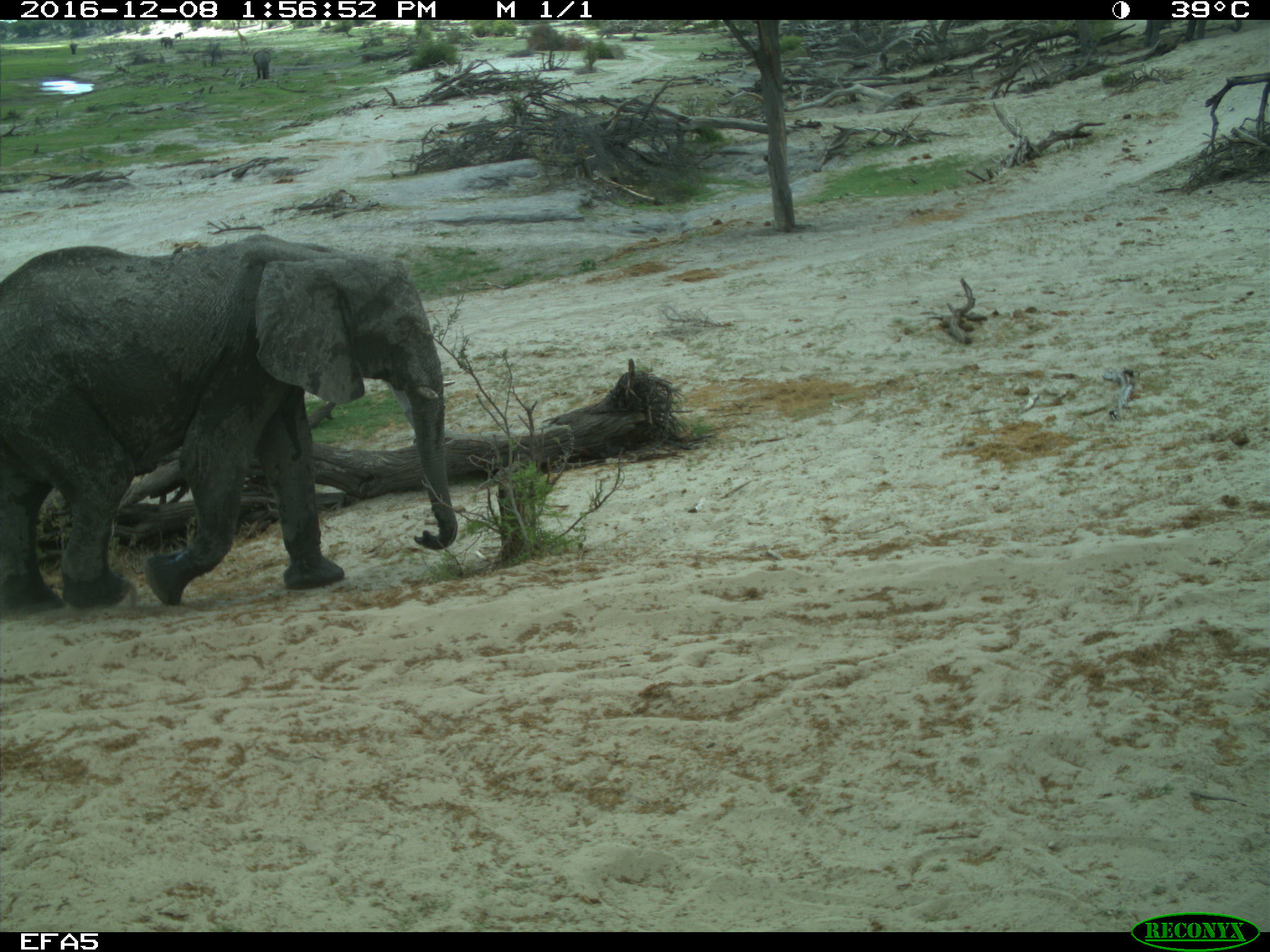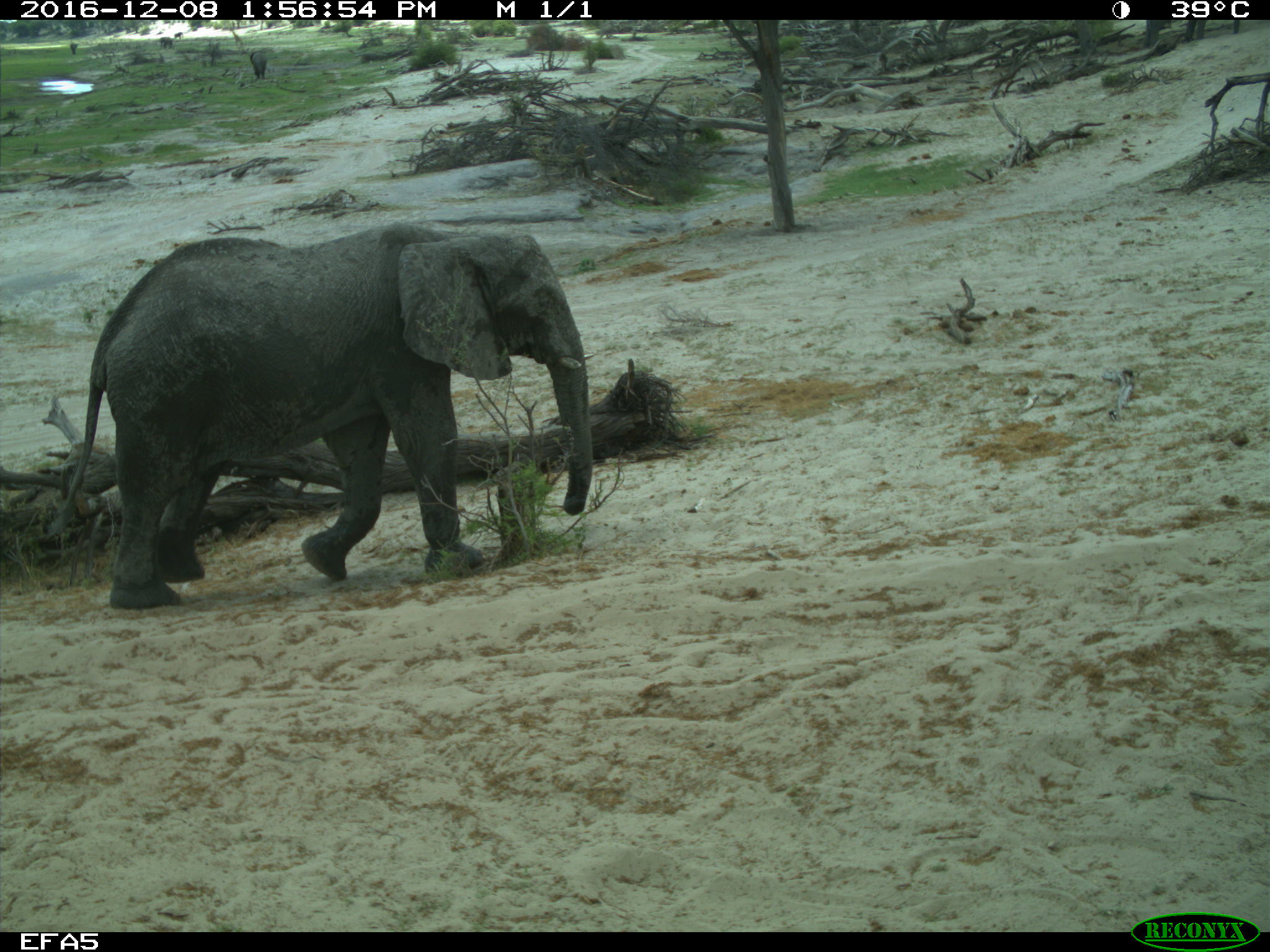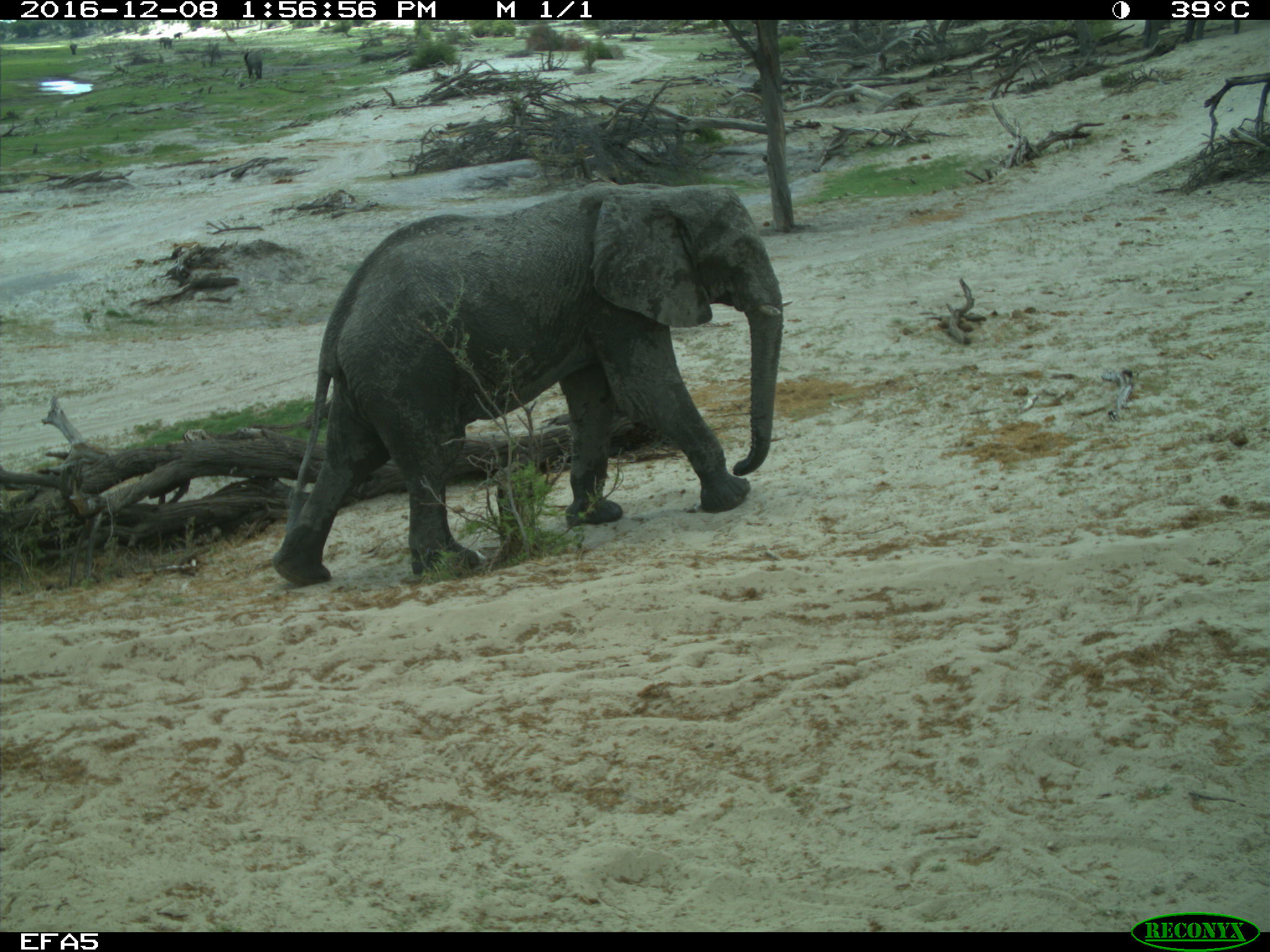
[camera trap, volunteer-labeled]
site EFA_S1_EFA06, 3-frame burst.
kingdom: Animalia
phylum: Chordata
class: Mammalia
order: Proboscidea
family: Elephantidae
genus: Loxodonta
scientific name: Loxodonta africana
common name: african bush elephant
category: elephant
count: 5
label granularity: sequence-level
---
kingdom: Animalia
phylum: Chordata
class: Mammalia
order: Artiodactyla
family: Giraffidae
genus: Giraffa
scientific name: Giraffa camelopardalis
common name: giraffe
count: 1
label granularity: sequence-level